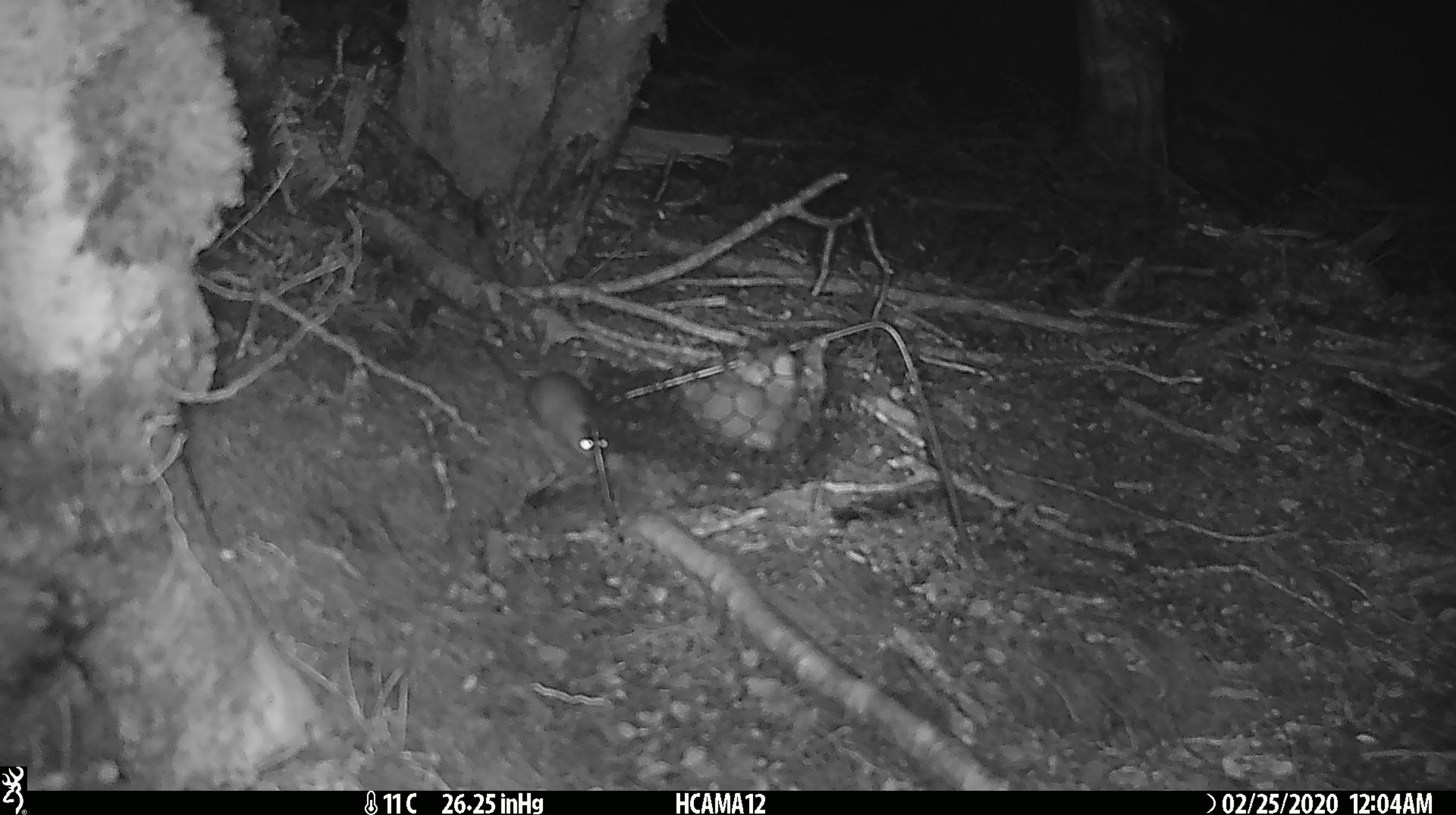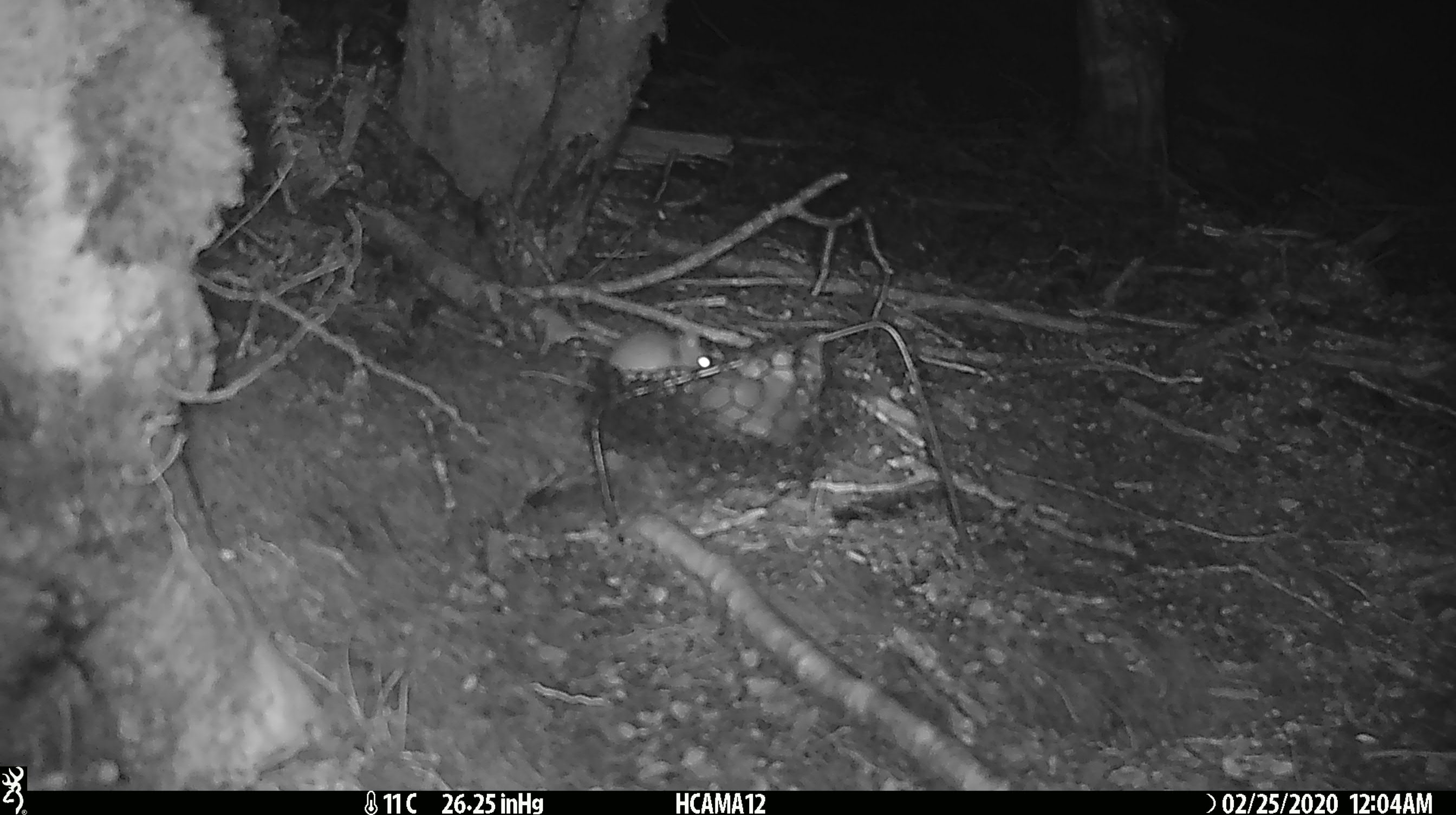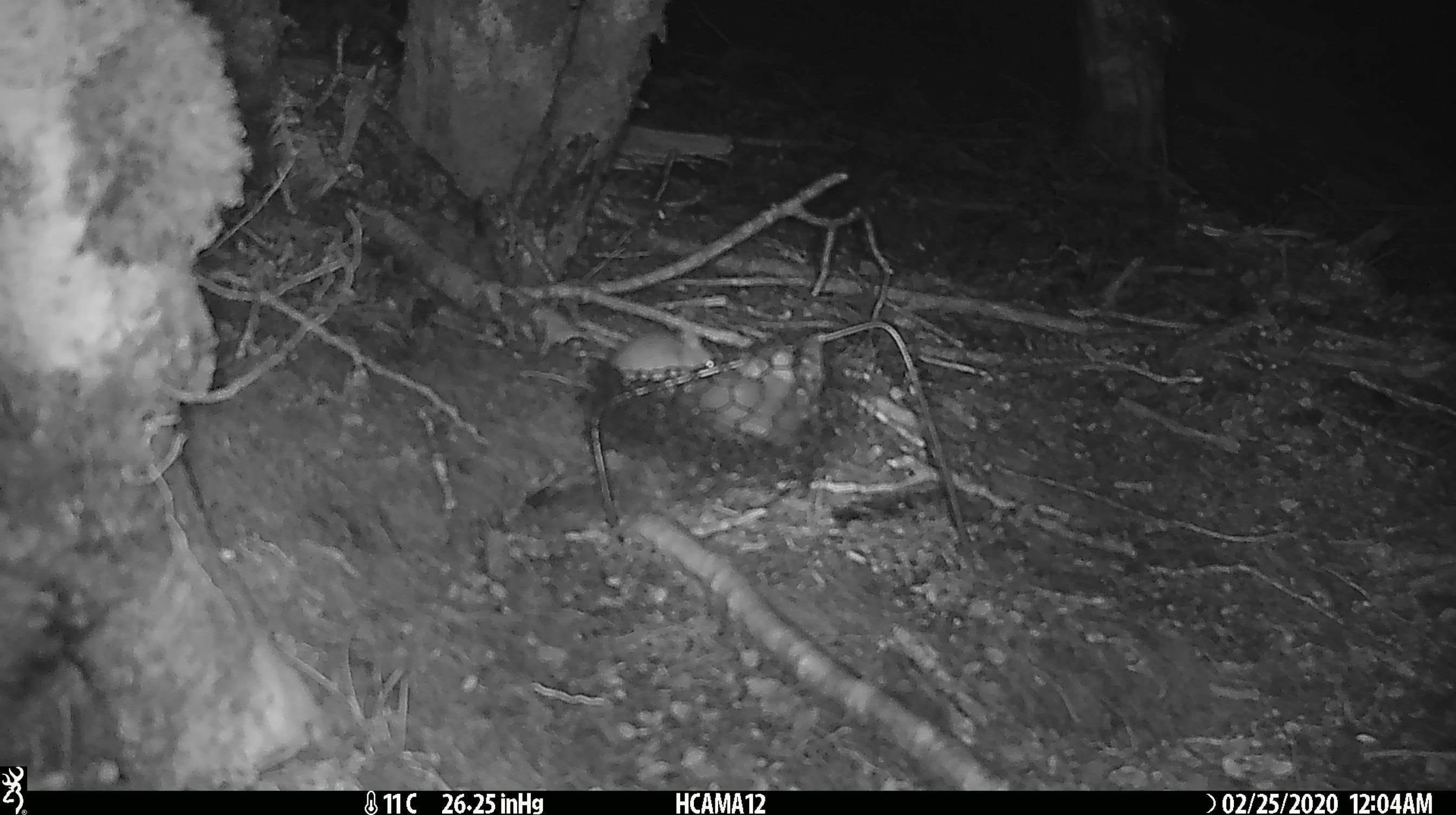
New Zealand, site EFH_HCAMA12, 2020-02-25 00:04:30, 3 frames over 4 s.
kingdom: Animalia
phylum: Chordata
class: Mammalia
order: Rodentia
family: Muridae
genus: Mus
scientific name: Mus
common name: mouse